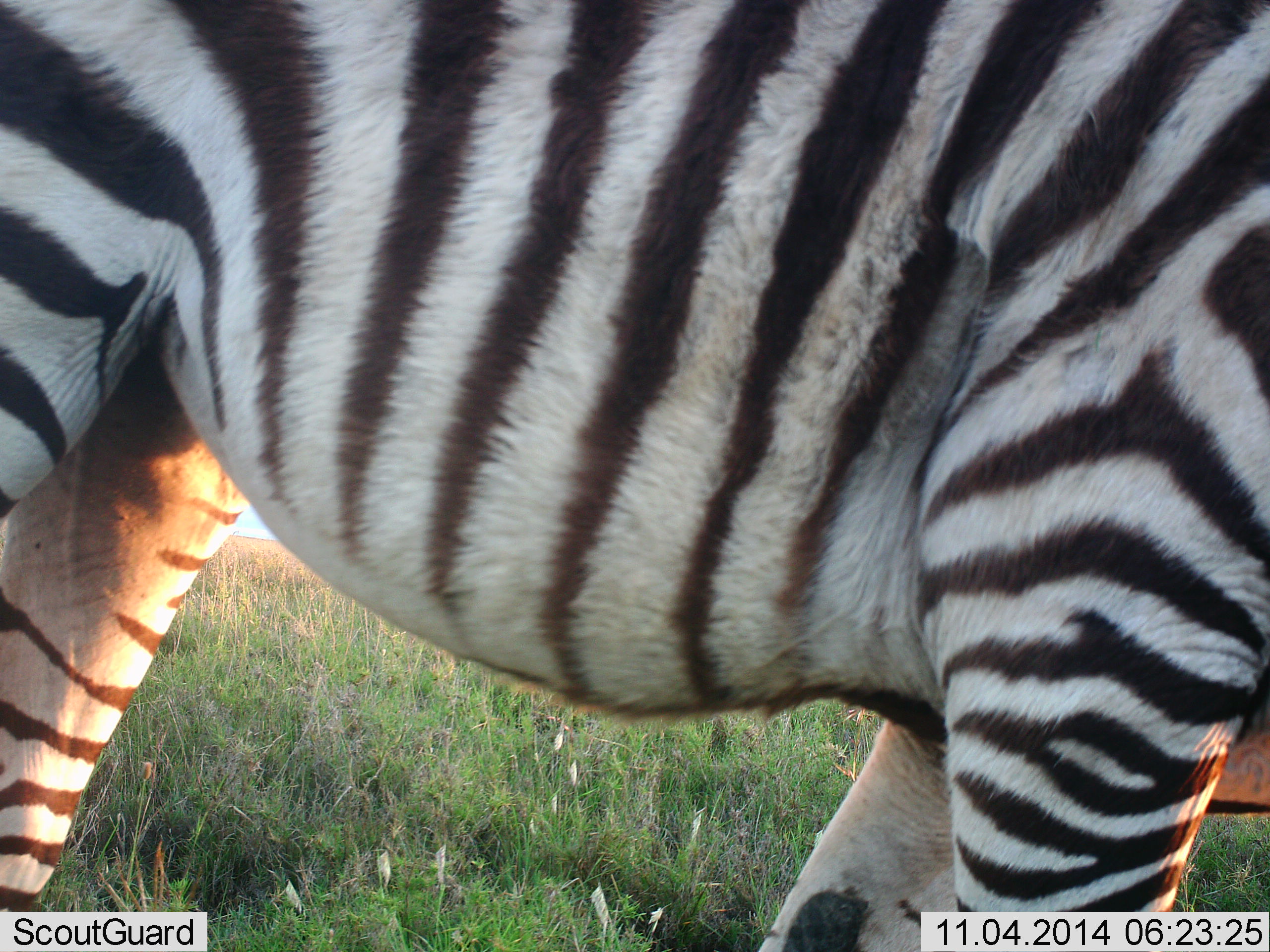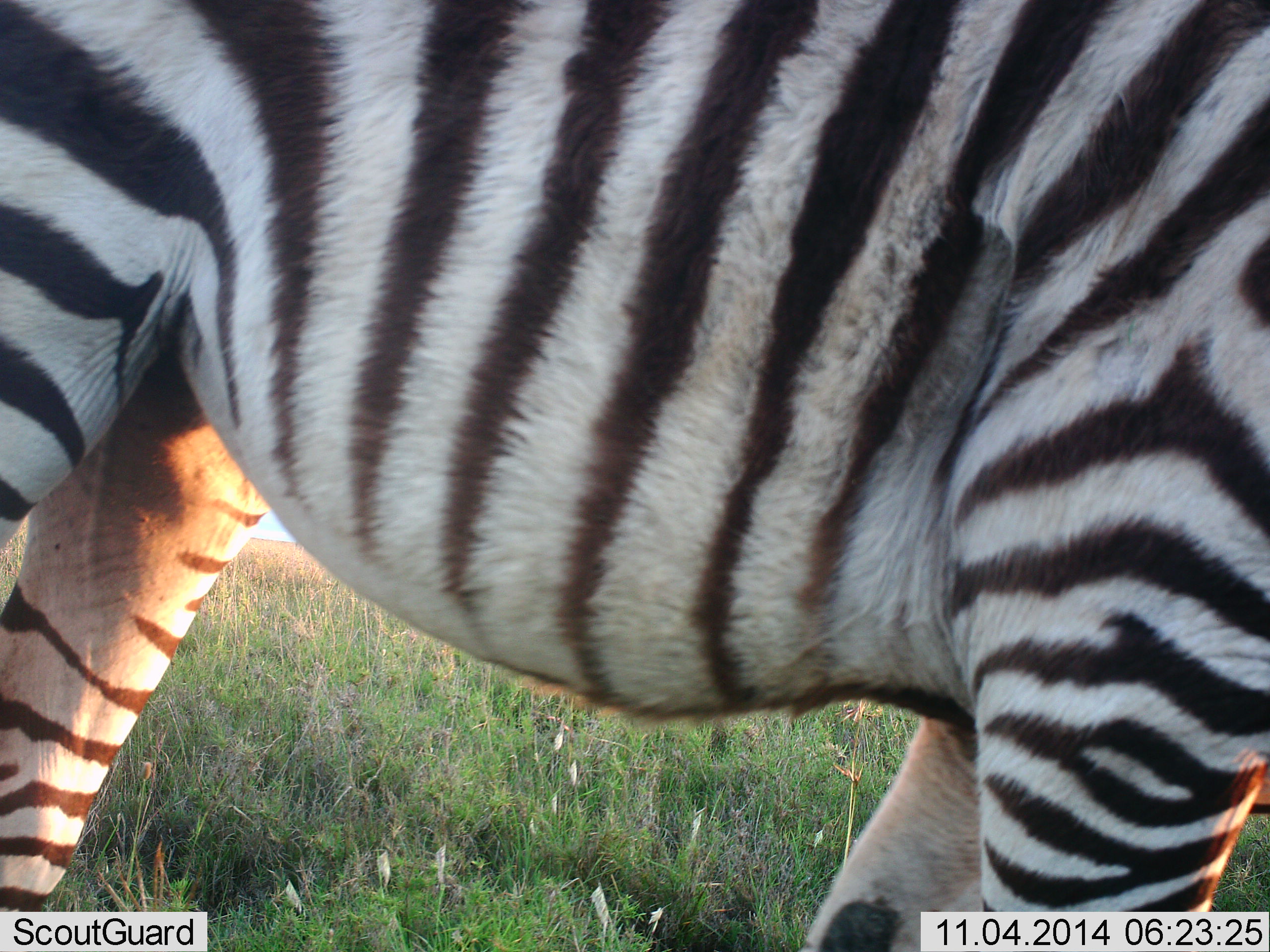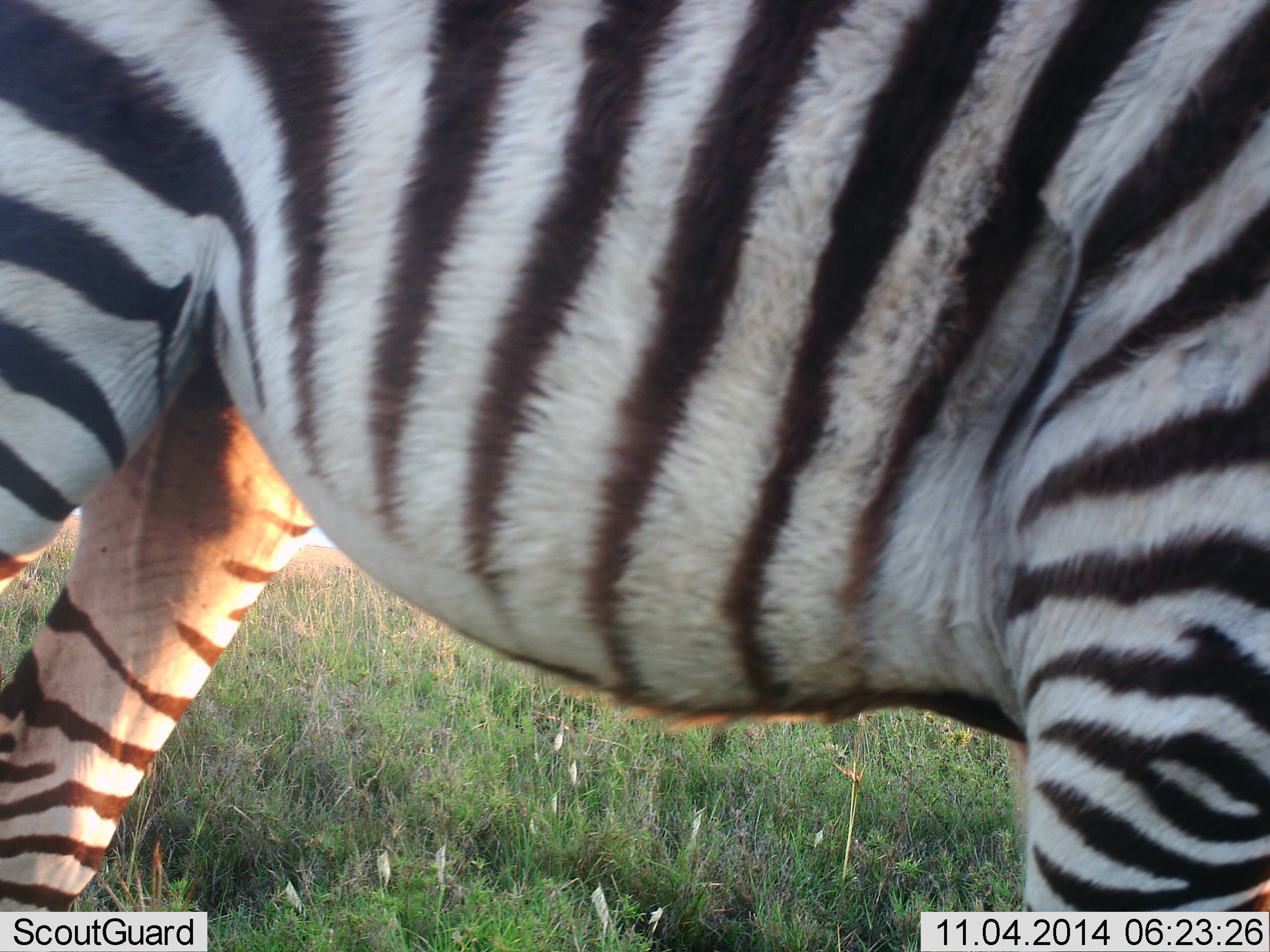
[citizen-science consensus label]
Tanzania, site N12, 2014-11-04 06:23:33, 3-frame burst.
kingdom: Animalia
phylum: Chordata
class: Mammalia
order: Perissodactyla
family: Equidae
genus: Equus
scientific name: Equus quagga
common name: plains zebra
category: zebra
Zebra (plains zebra) (Equus quagga), count 1. Behavior (volunteer vote fractions): standing 90%, resting 0%, moving 30%, interacting 0%. Young present (vote fraction): 10%. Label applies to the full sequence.